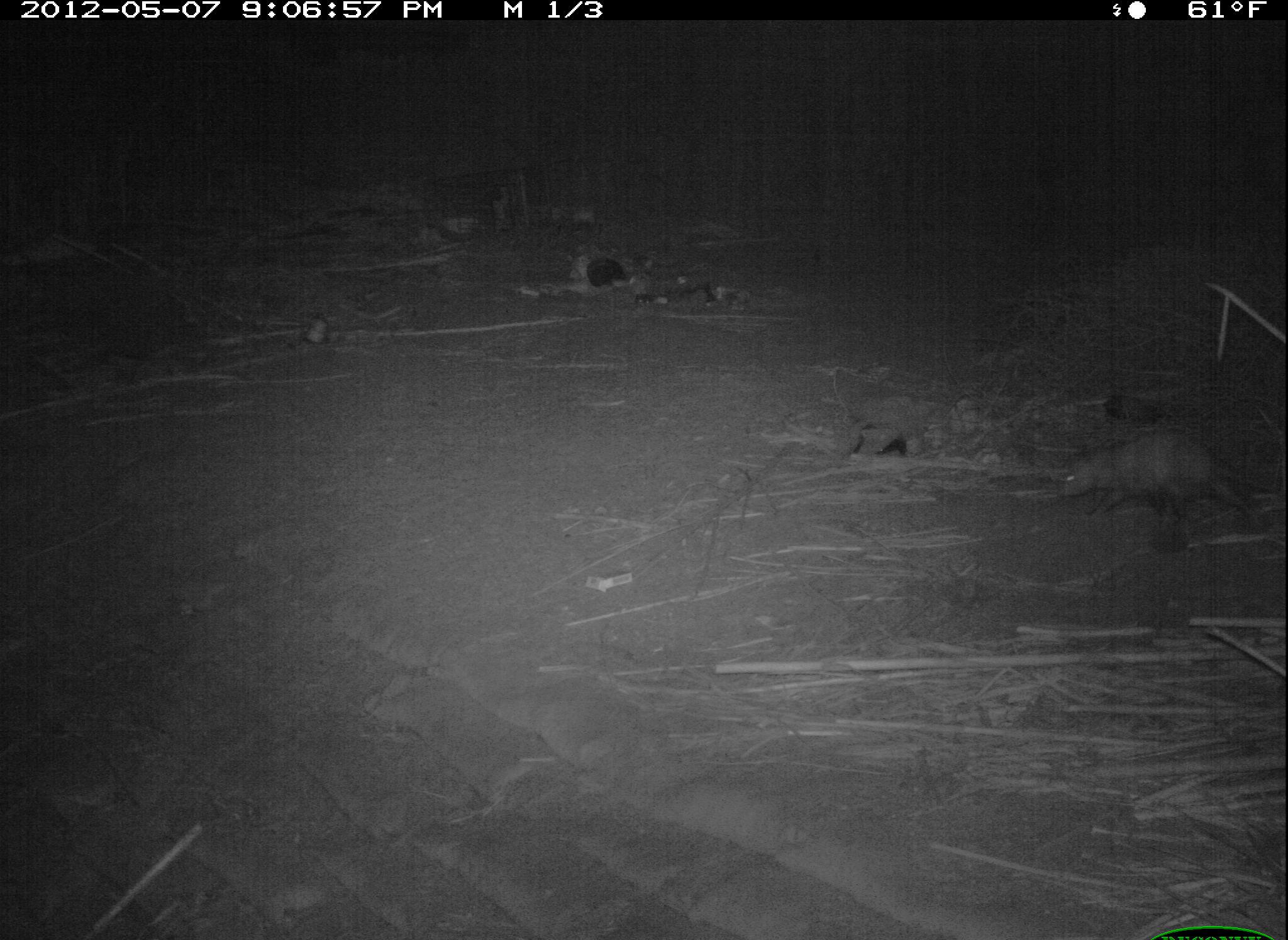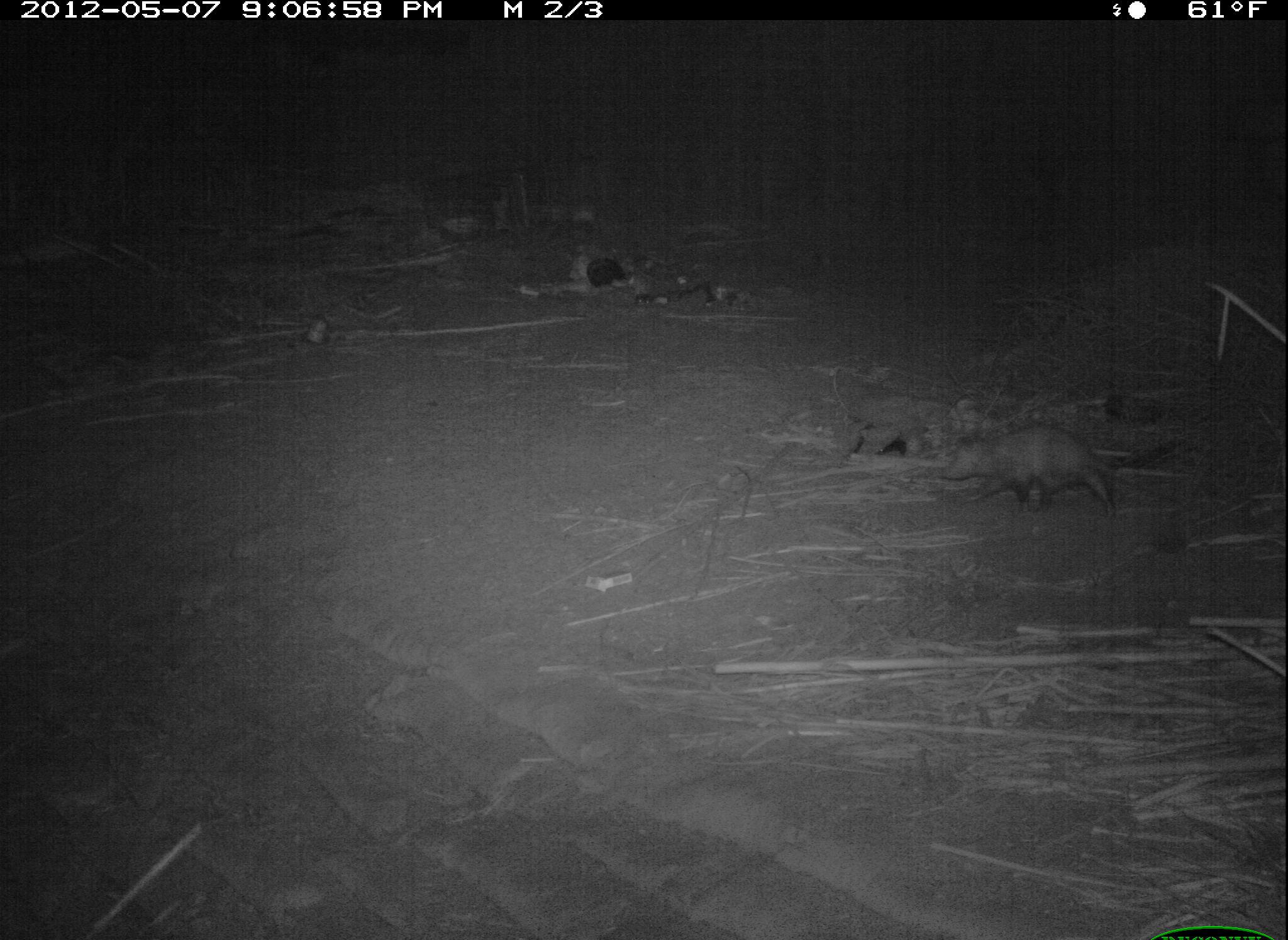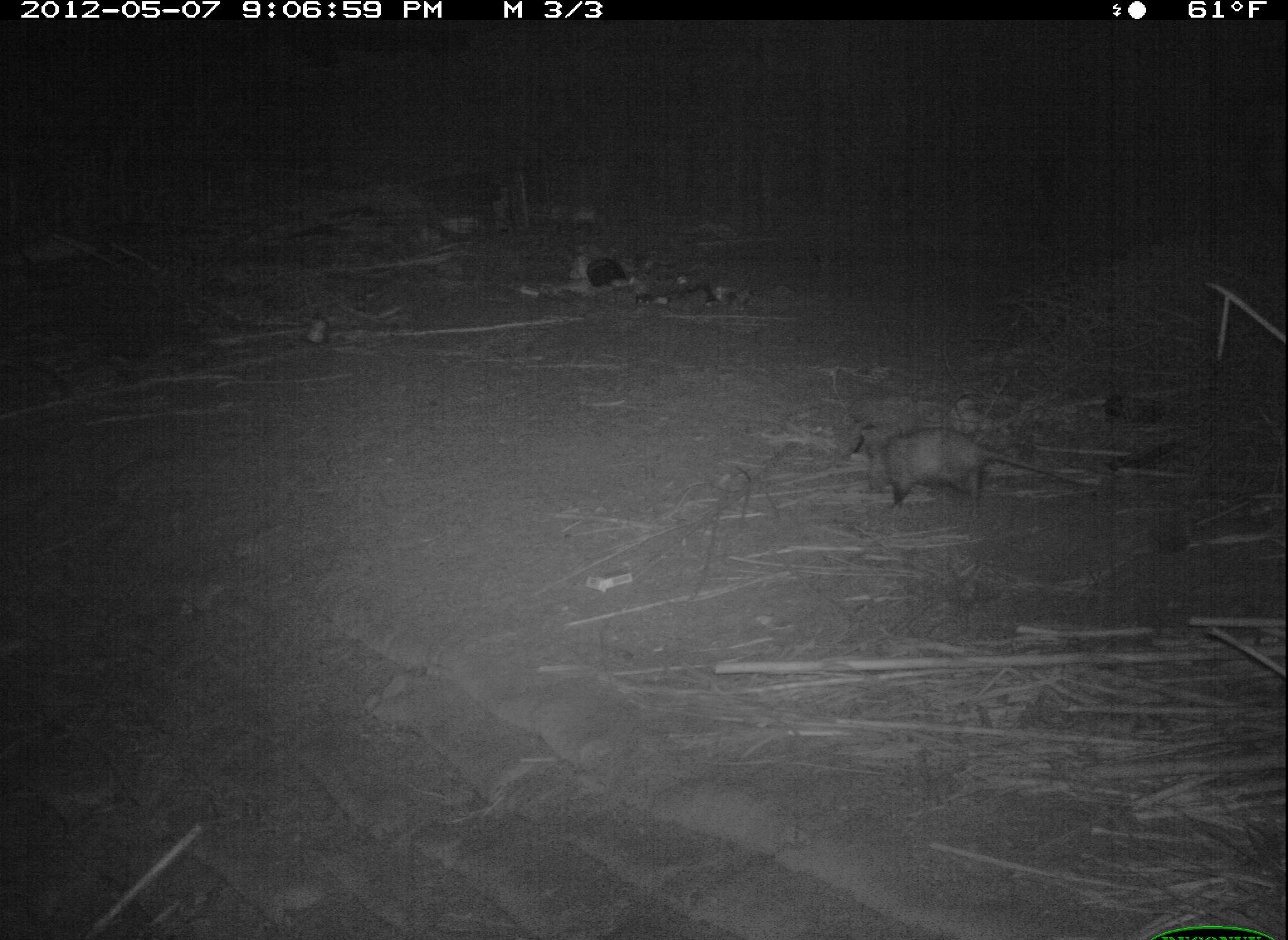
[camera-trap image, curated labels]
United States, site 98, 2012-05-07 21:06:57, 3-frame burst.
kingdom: Animalia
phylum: Chordata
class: Mammalia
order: Didelphimorphia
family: Didelphidae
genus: Didelphis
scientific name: Didelphis virginiana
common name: virginia opossum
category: opossum